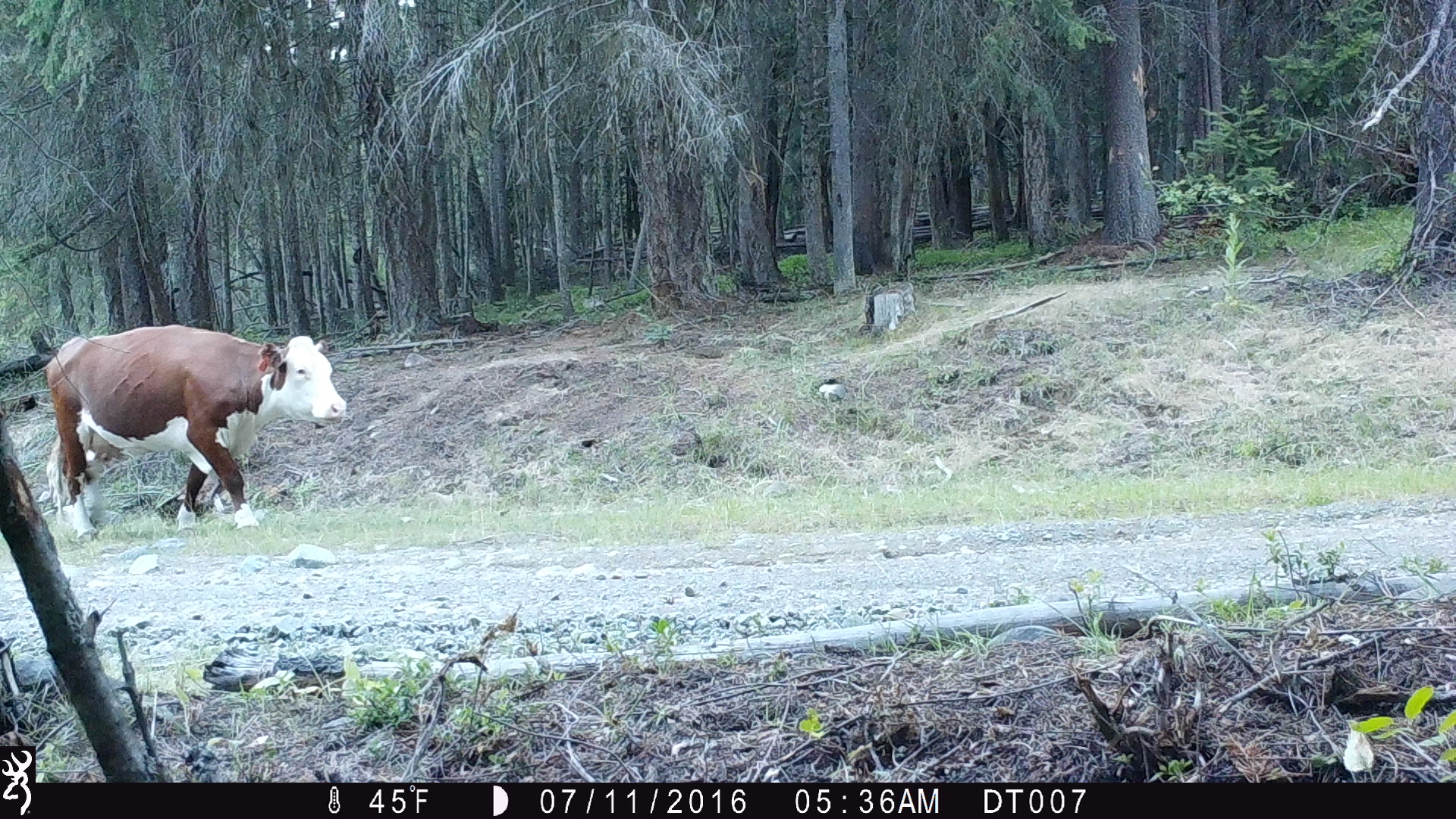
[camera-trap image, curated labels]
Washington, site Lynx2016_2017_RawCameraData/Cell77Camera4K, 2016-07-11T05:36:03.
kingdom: Animalia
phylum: Chordata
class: Mammalia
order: Artiodactyla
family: Bovidae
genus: Bos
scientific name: Bos taurus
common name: domestic cattle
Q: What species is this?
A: Domestic cattle (Bos taurus).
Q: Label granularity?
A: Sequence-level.